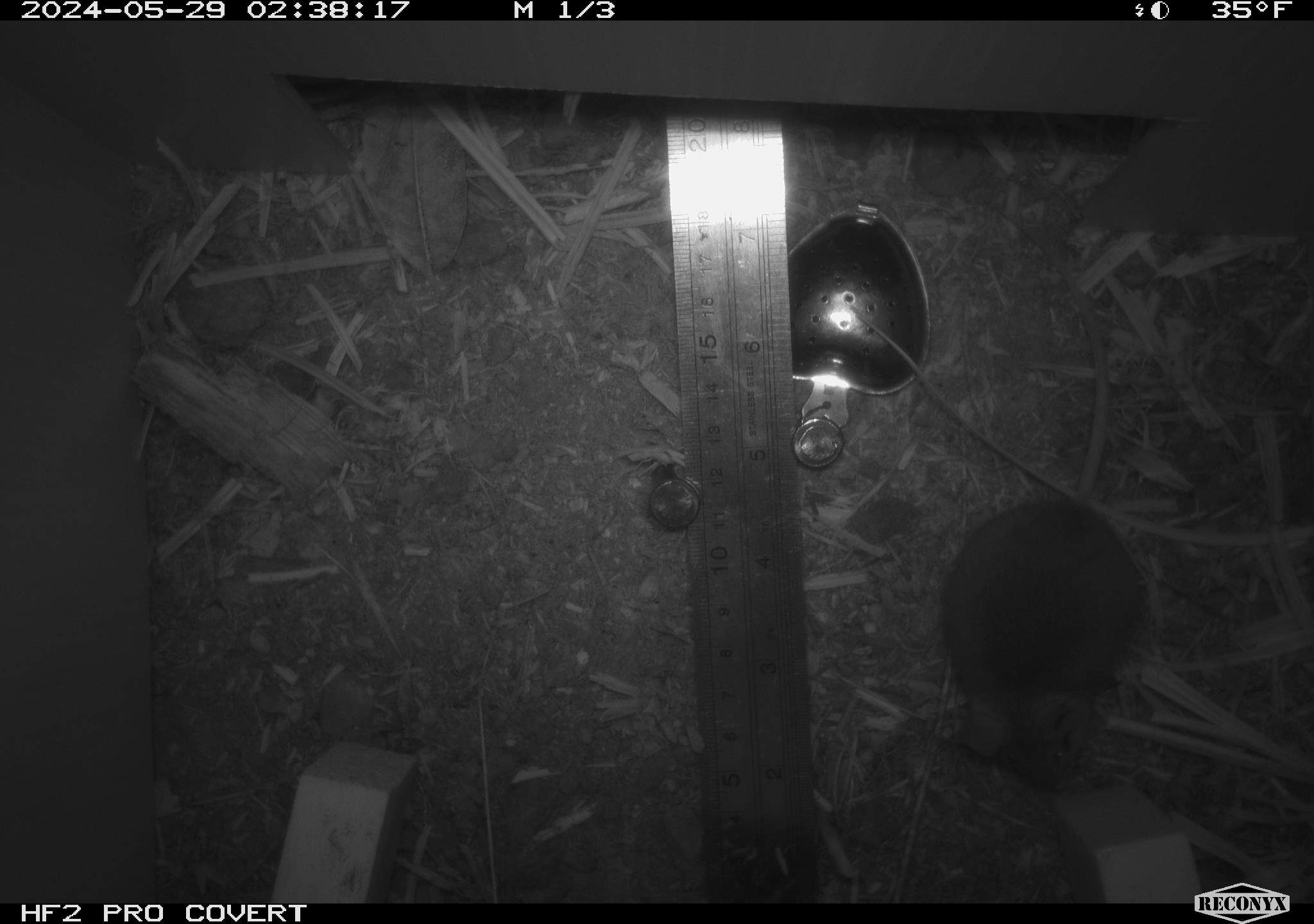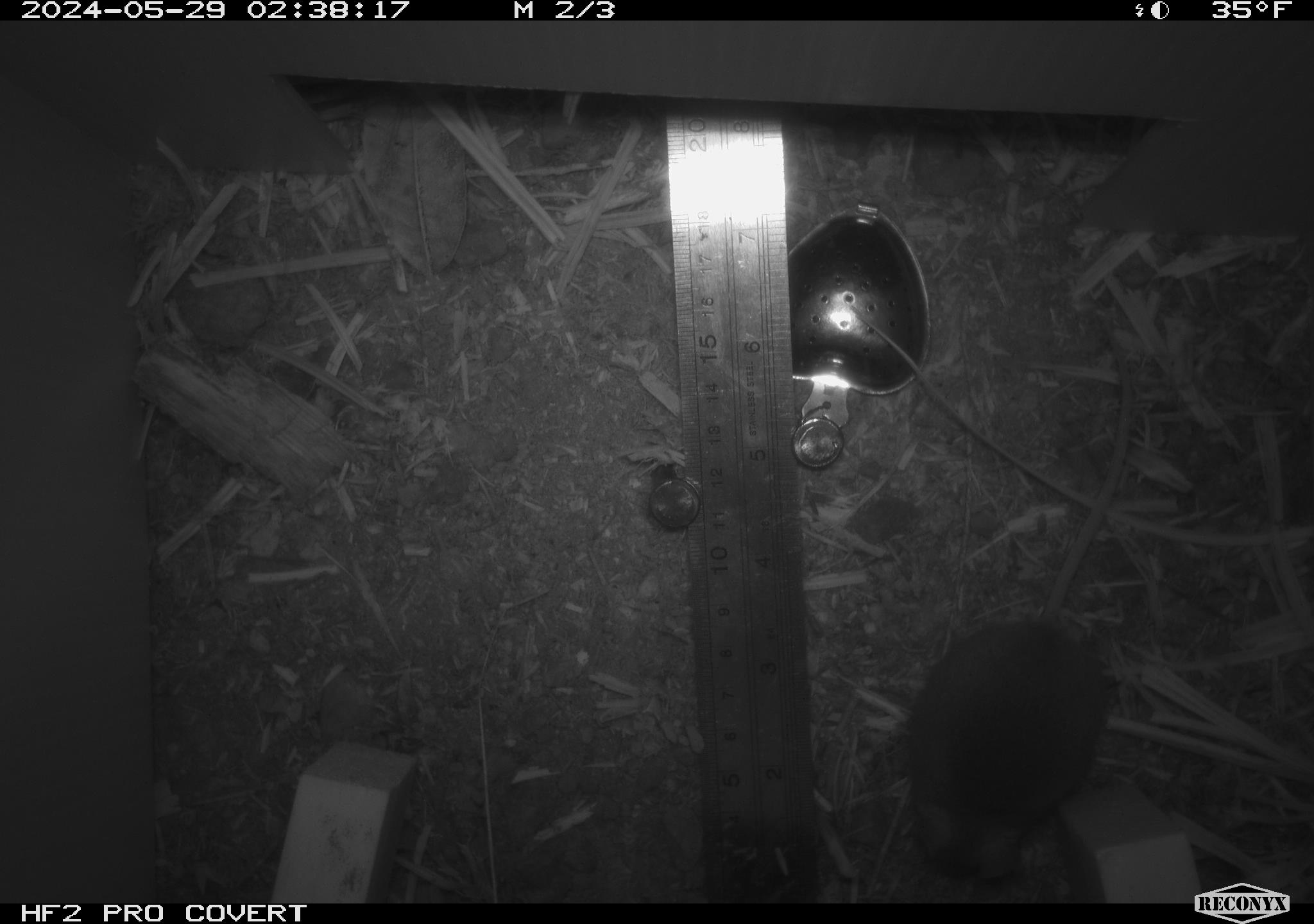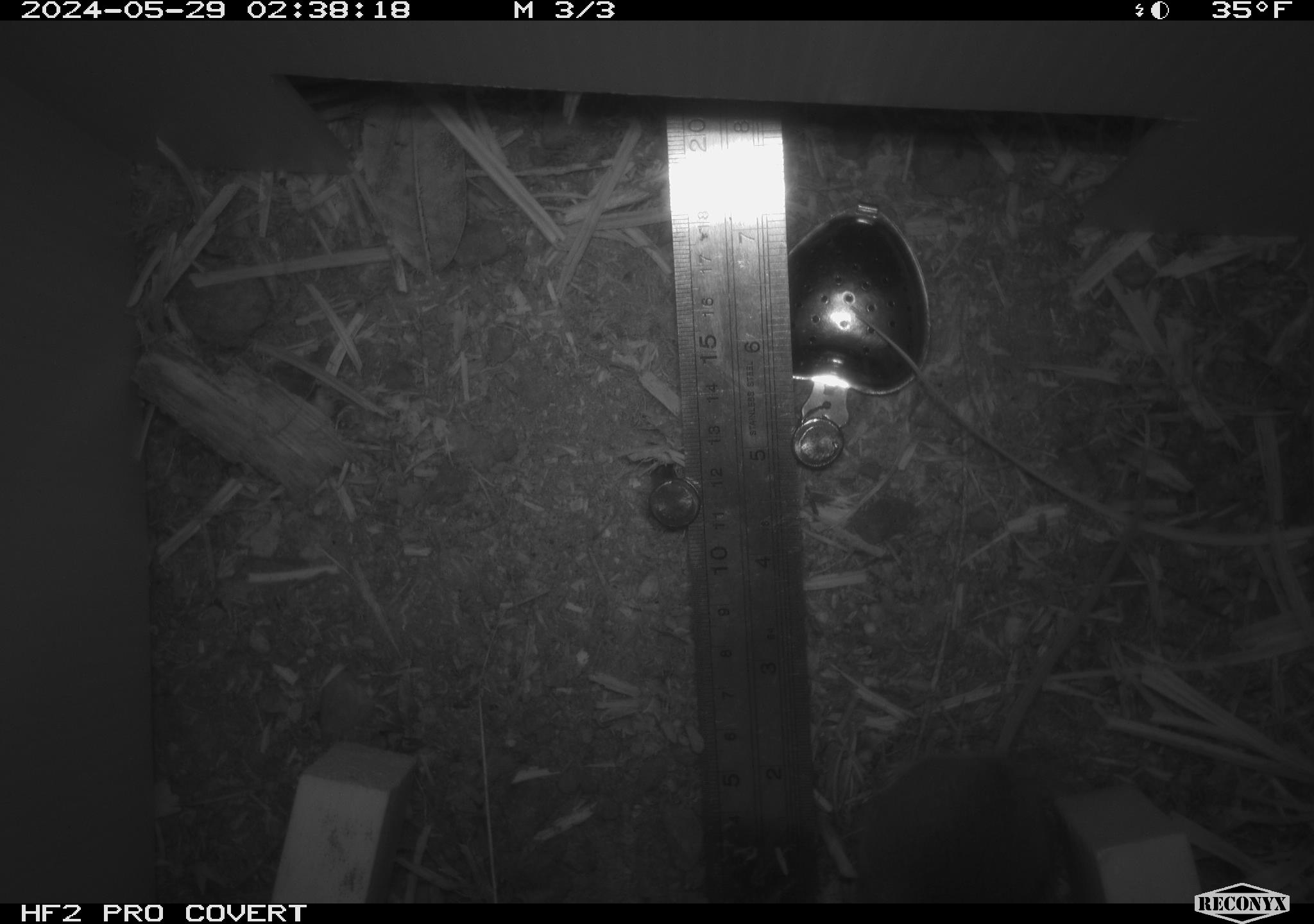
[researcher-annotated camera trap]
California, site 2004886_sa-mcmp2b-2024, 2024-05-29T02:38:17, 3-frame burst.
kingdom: Animalia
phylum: Chordata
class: Mammalia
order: Rodentia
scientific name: Rodentia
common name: mouse species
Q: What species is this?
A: Mouse species (Rodentia).